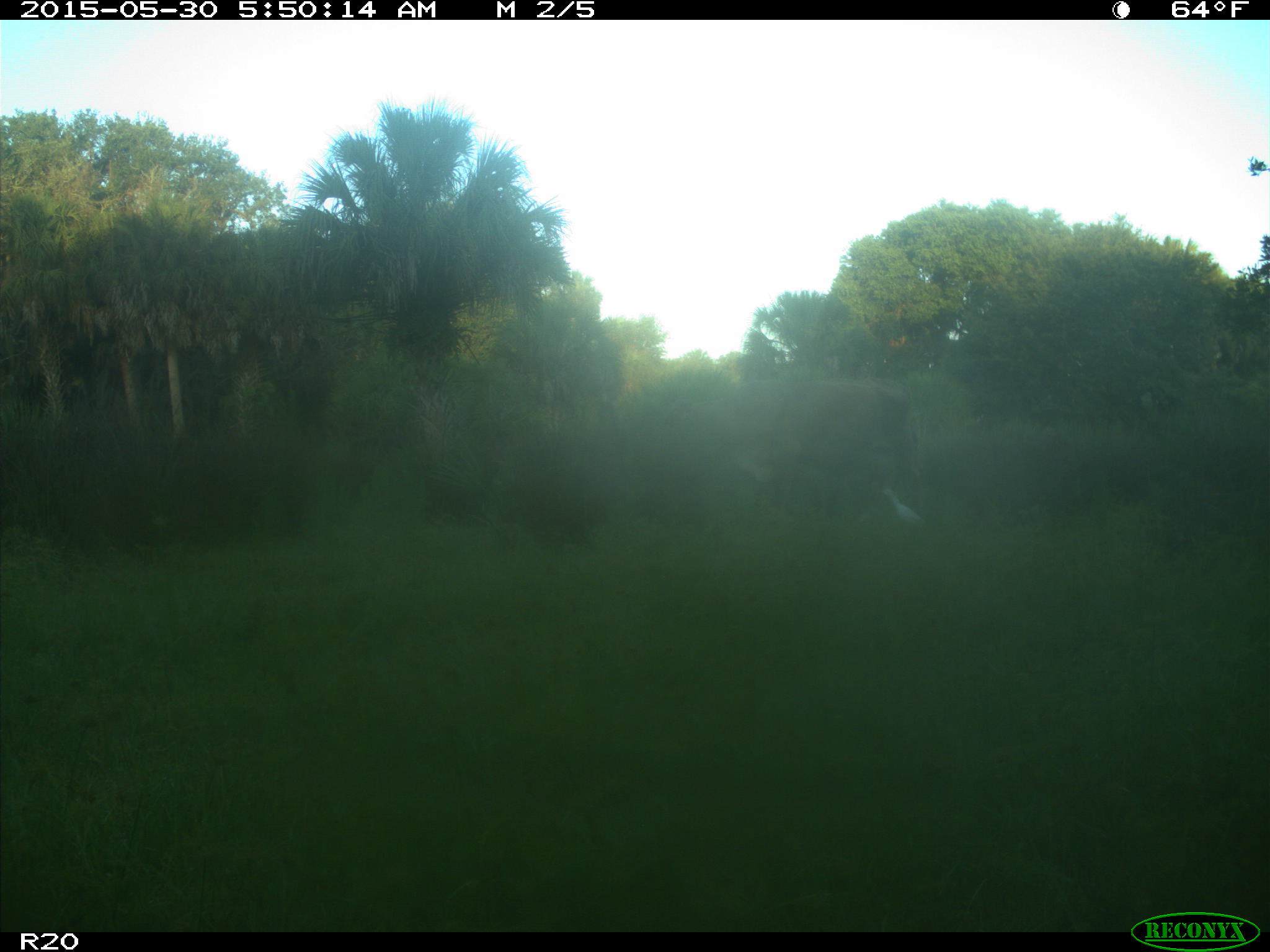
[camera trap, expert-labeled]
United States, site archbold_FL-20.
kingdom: Animalia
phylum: Chordata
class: Mammalia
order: Artiodactyla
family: Bovidae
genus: Bos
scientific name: Bos taurus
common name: domestic cow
Bos taurus (domestic cow).